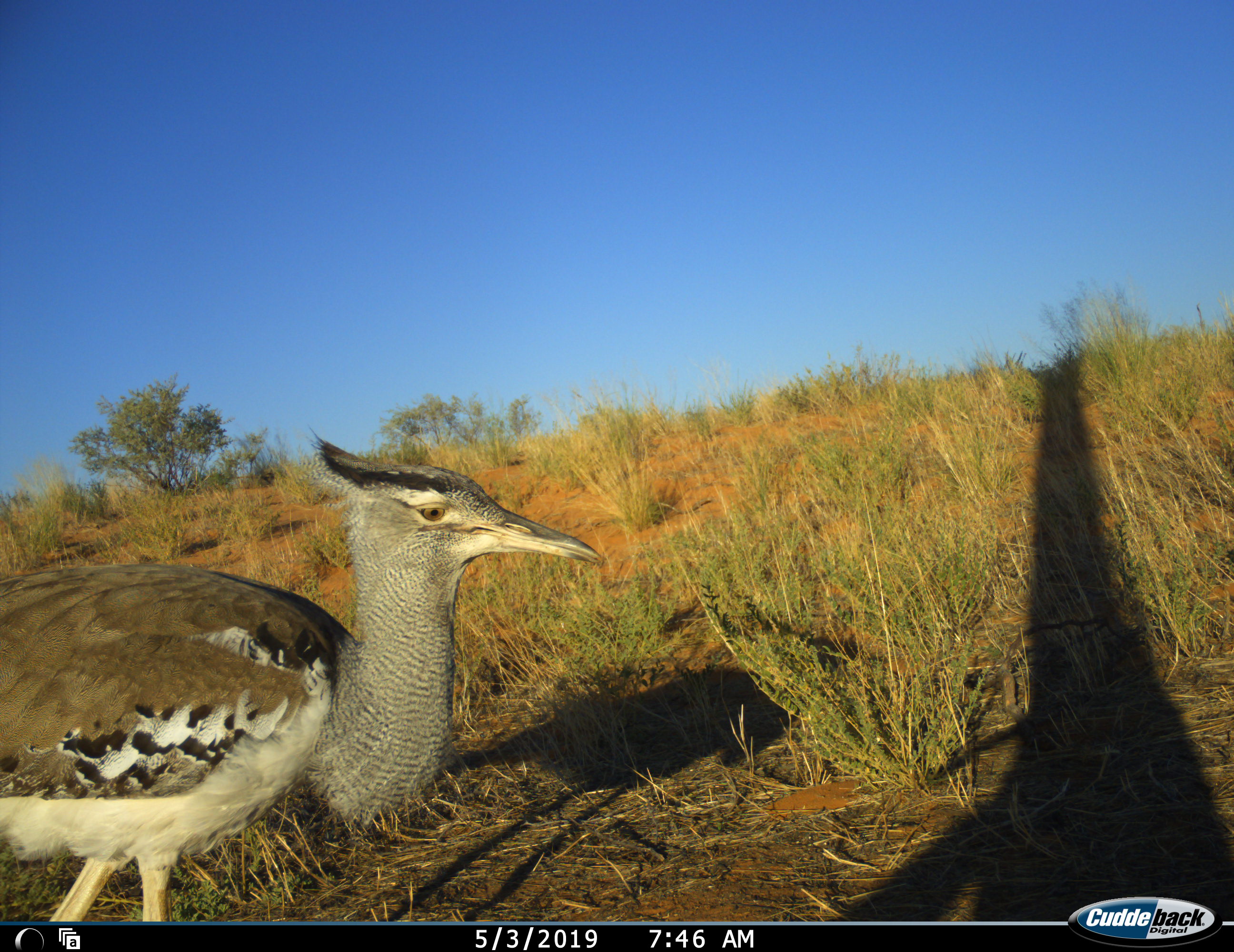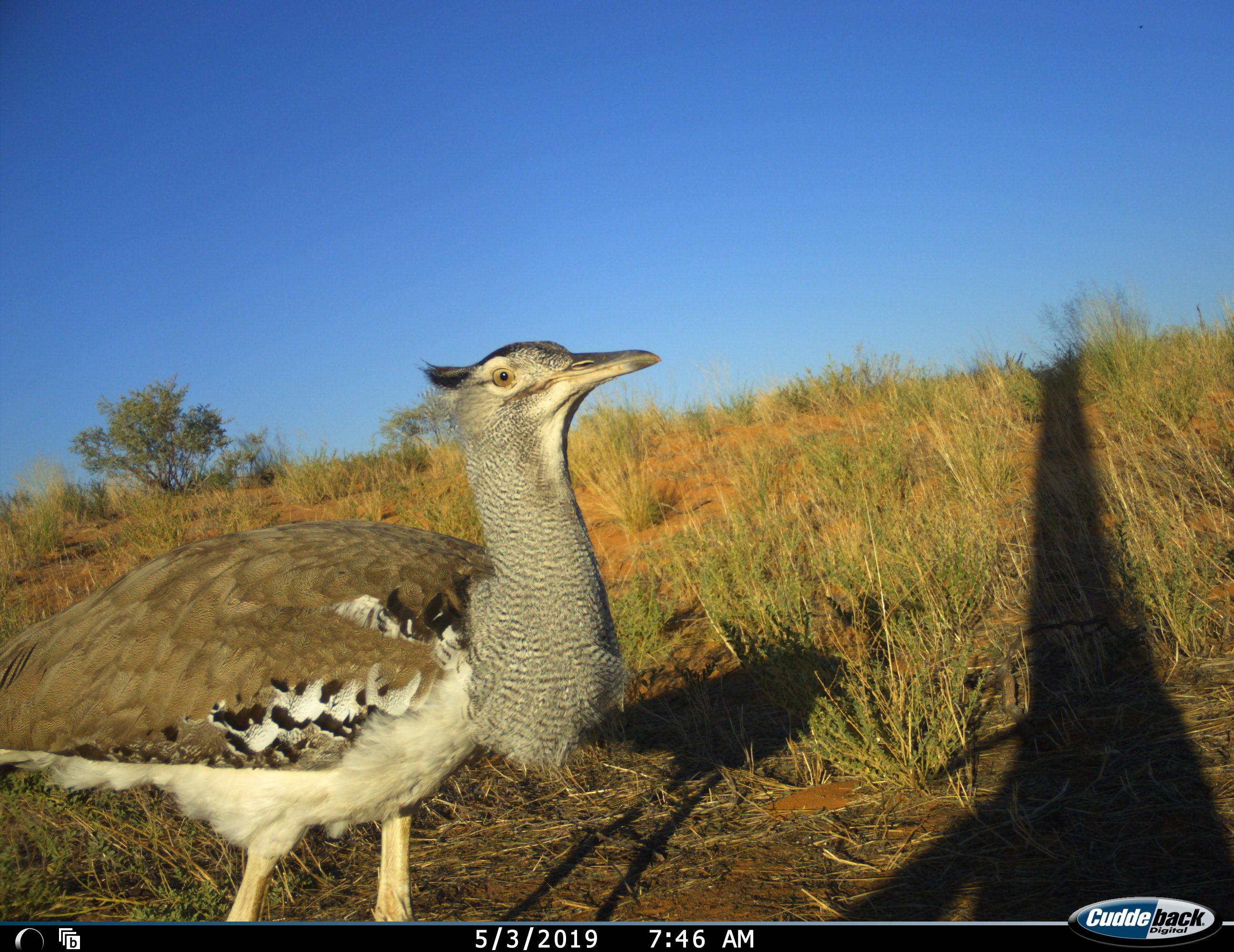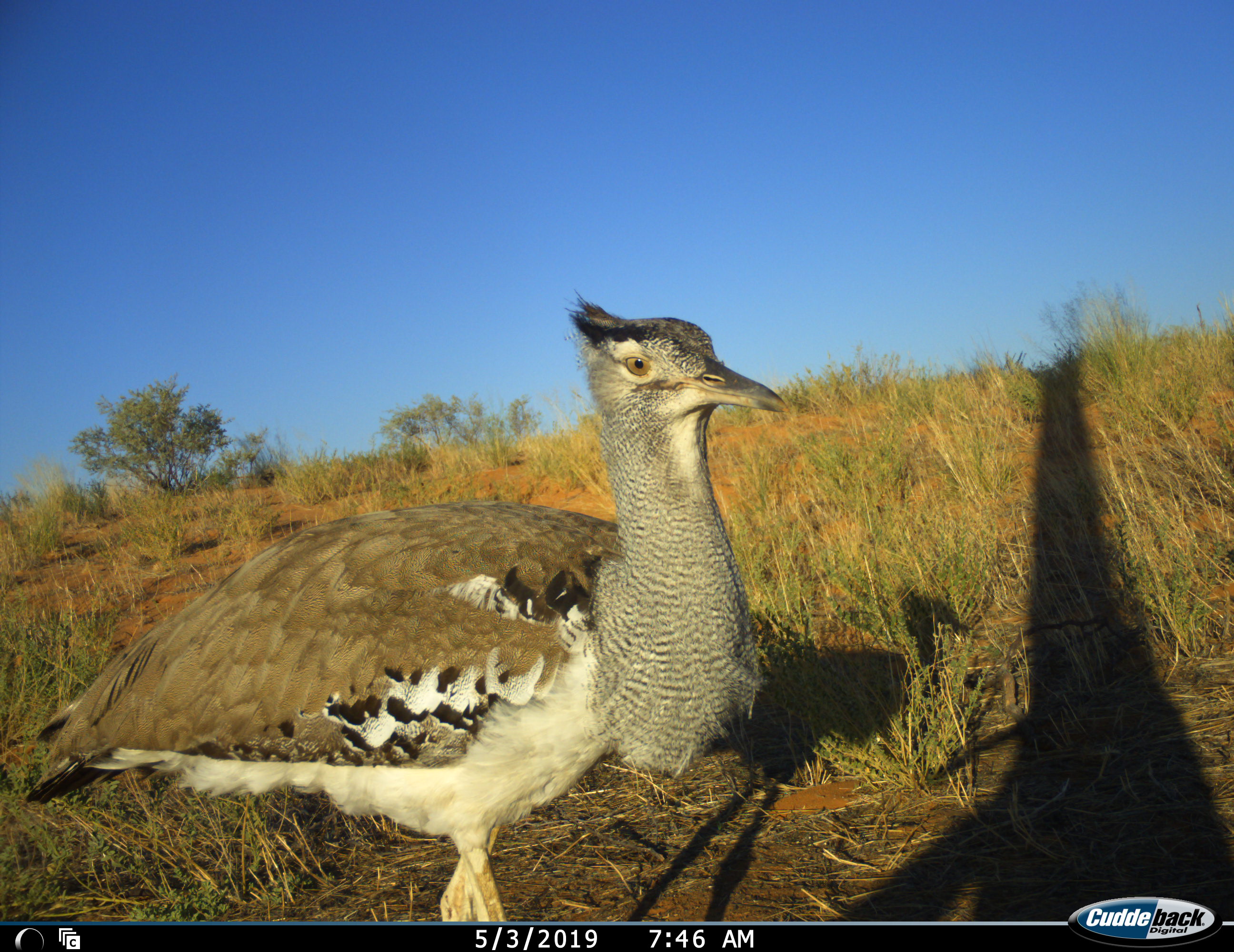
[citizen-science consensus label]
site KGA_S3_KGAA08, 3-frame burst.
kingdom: Animalia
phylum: Chordata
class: Aves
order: Otidiformes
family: Otididae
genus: Ardeotis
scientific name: Ardeotis kori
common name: kori bustard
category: bustardkori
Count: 1.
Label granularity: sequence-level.